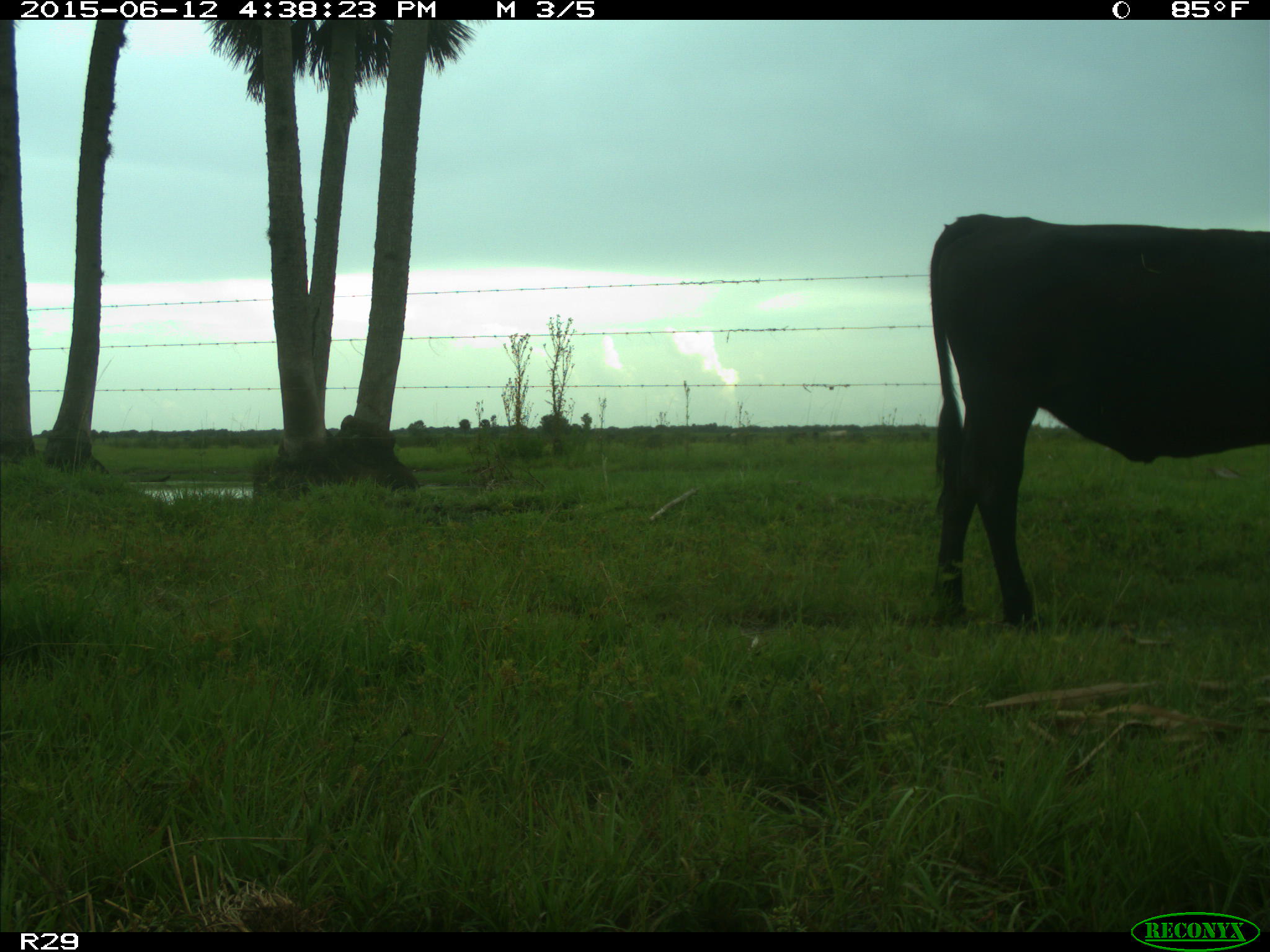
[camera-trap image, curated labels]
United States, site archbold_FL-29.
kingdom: Animalia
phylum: Chordata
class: Mammalia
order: Artiodactyla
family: Bovidae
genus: Bos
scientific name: Bos taurus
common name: domestic cow